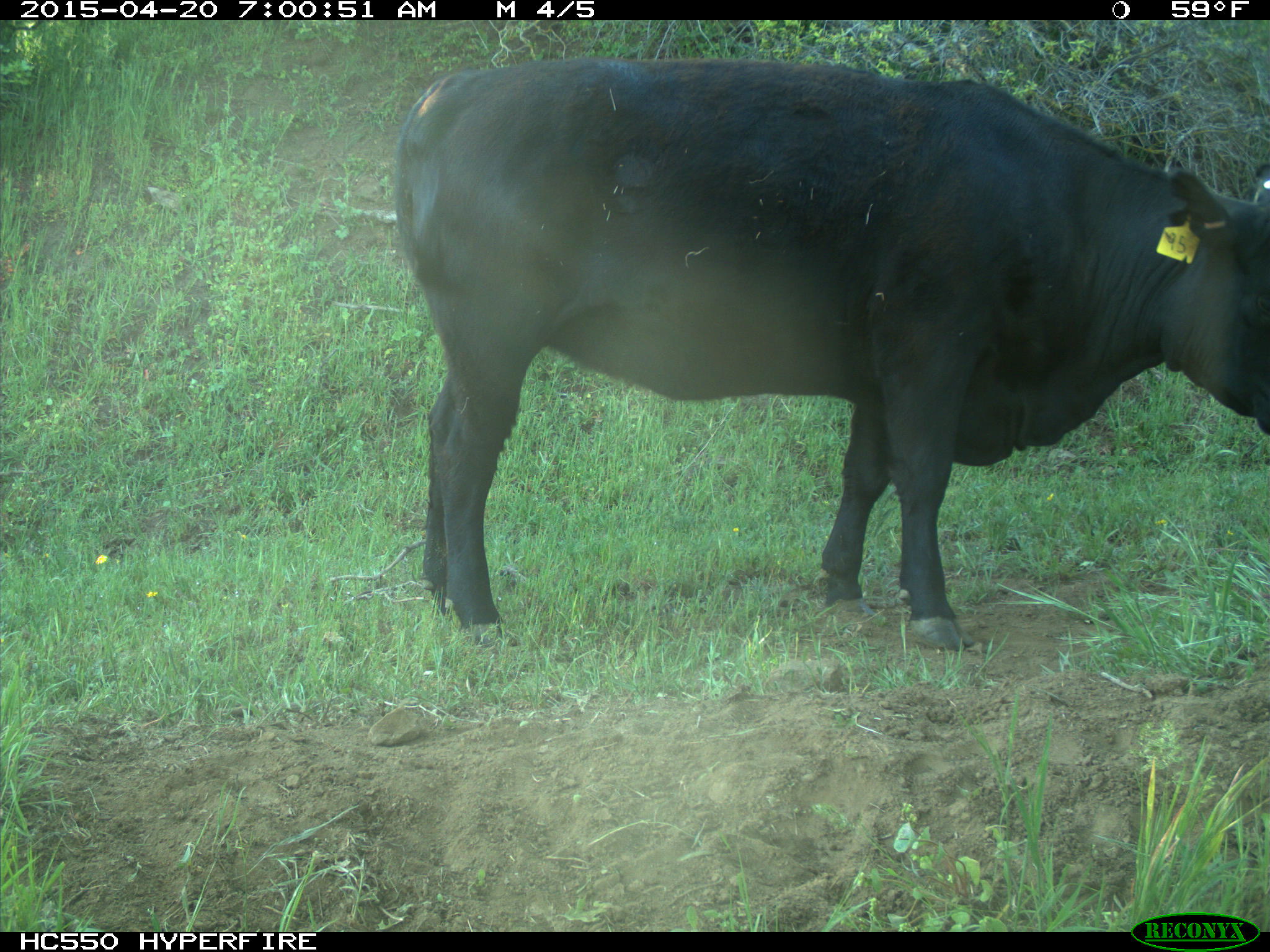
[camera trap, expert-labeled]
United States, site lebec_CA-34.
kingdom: Animalia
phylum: Chordata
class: Mammalia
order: Artiodactyla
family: Bovidae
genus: Bos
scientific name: Bos taurus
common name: domestic cow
Bos taurus (domestic cow).